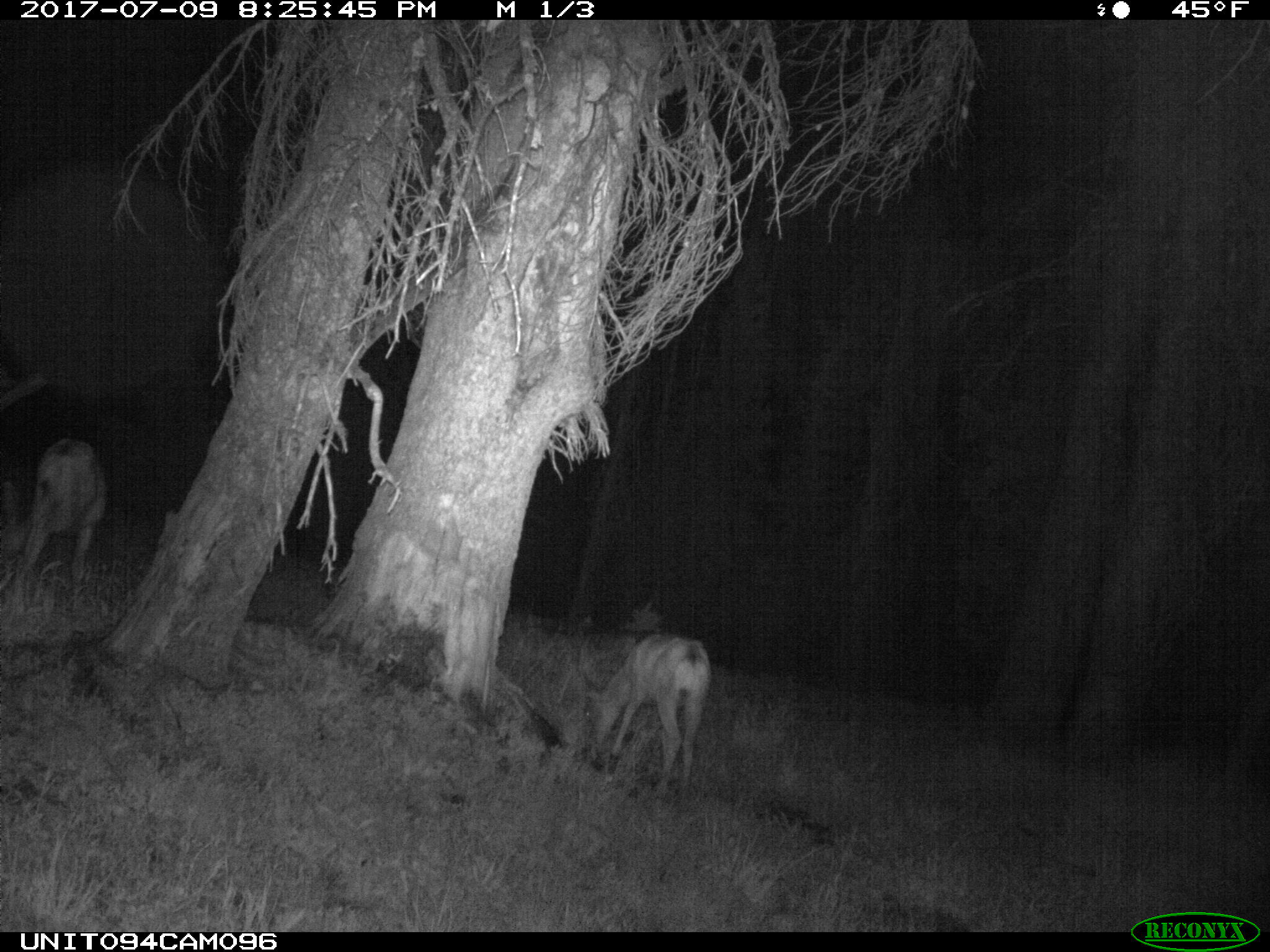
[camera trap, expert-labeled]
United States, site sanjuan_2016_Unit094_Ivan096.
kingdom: Animalia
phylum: Chordata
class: Mammalia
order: Artiodactyla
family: Cervidae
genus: Odocoileus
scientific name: Odocoileus hemionus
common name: mule deer